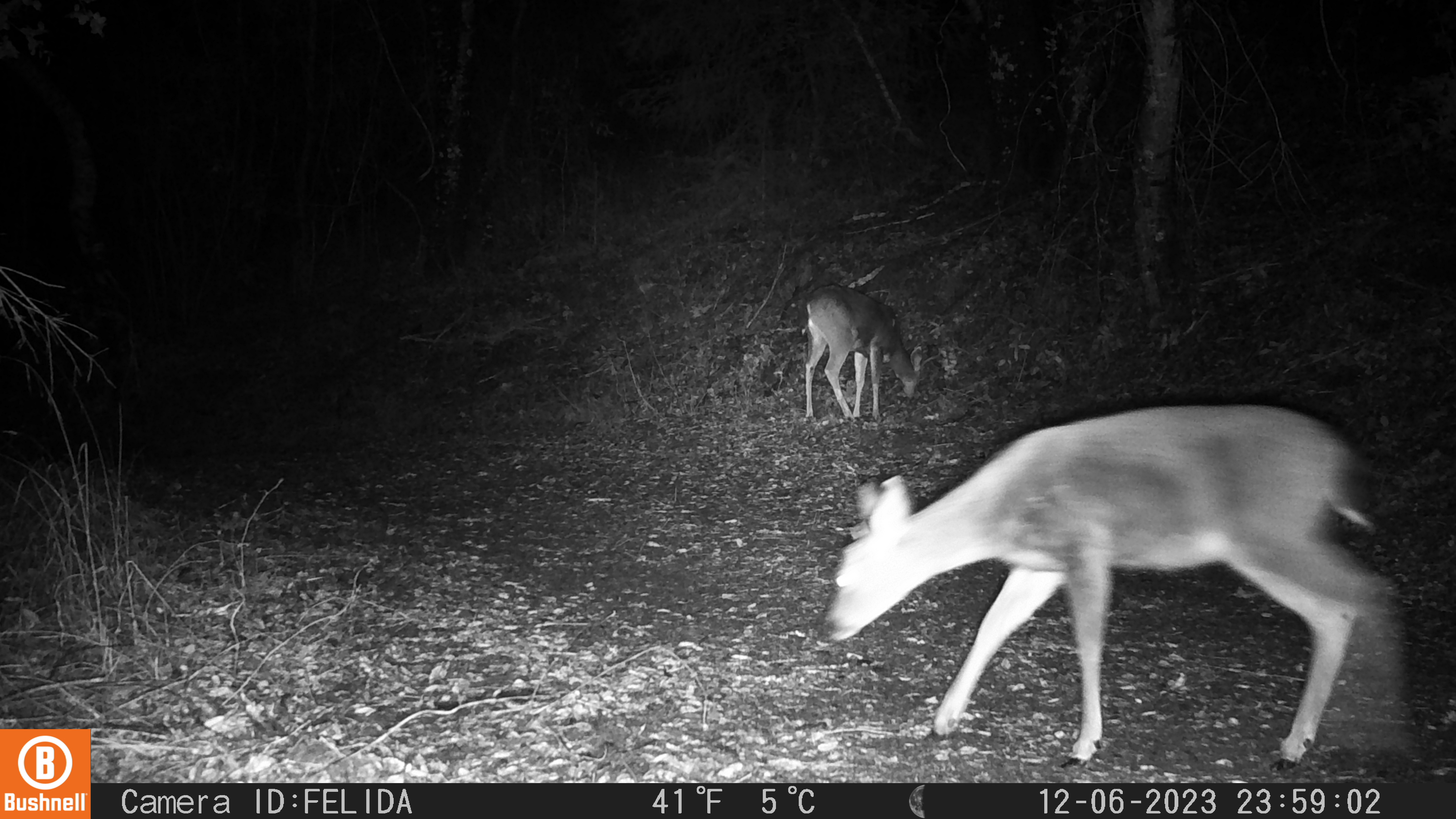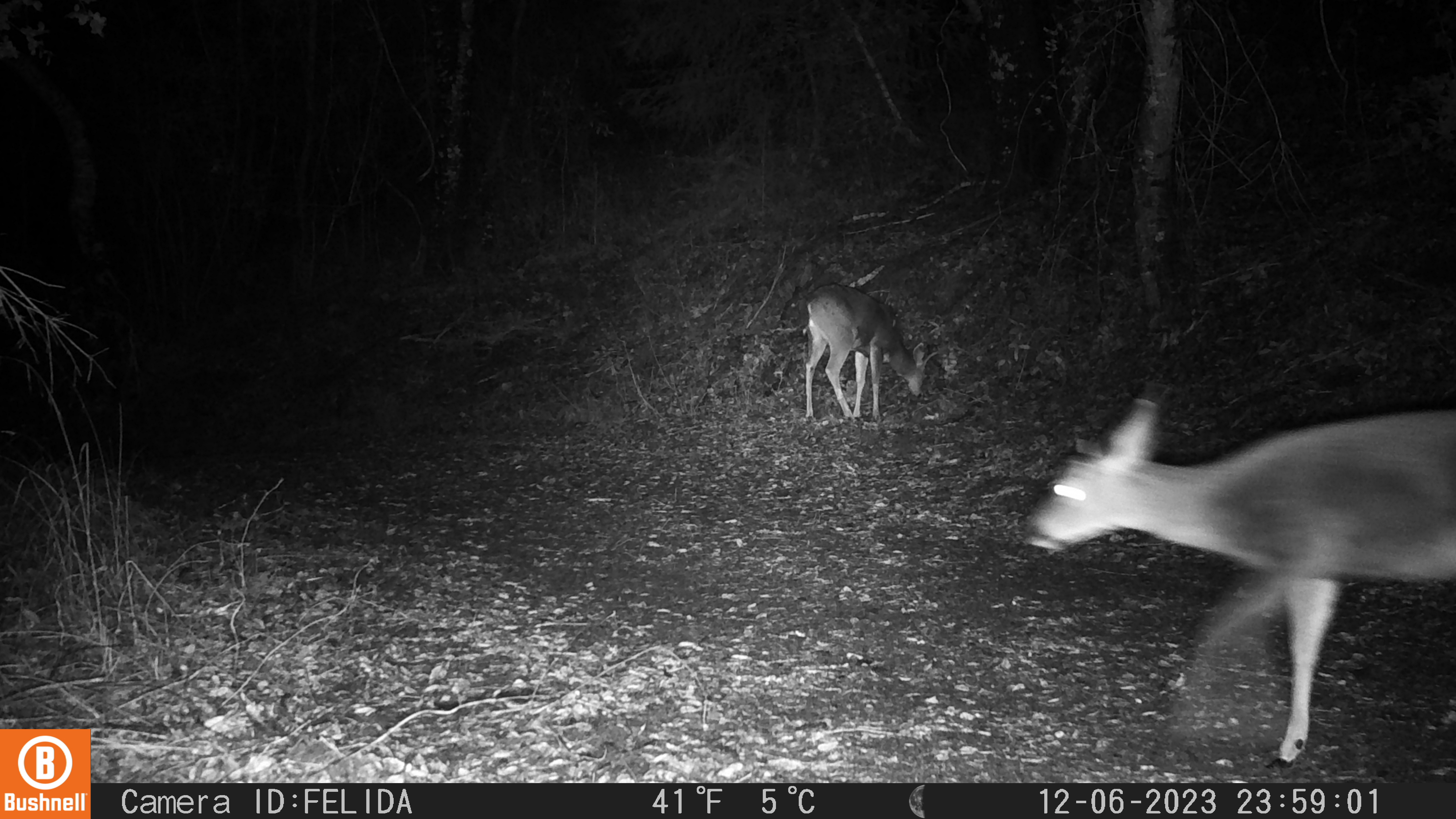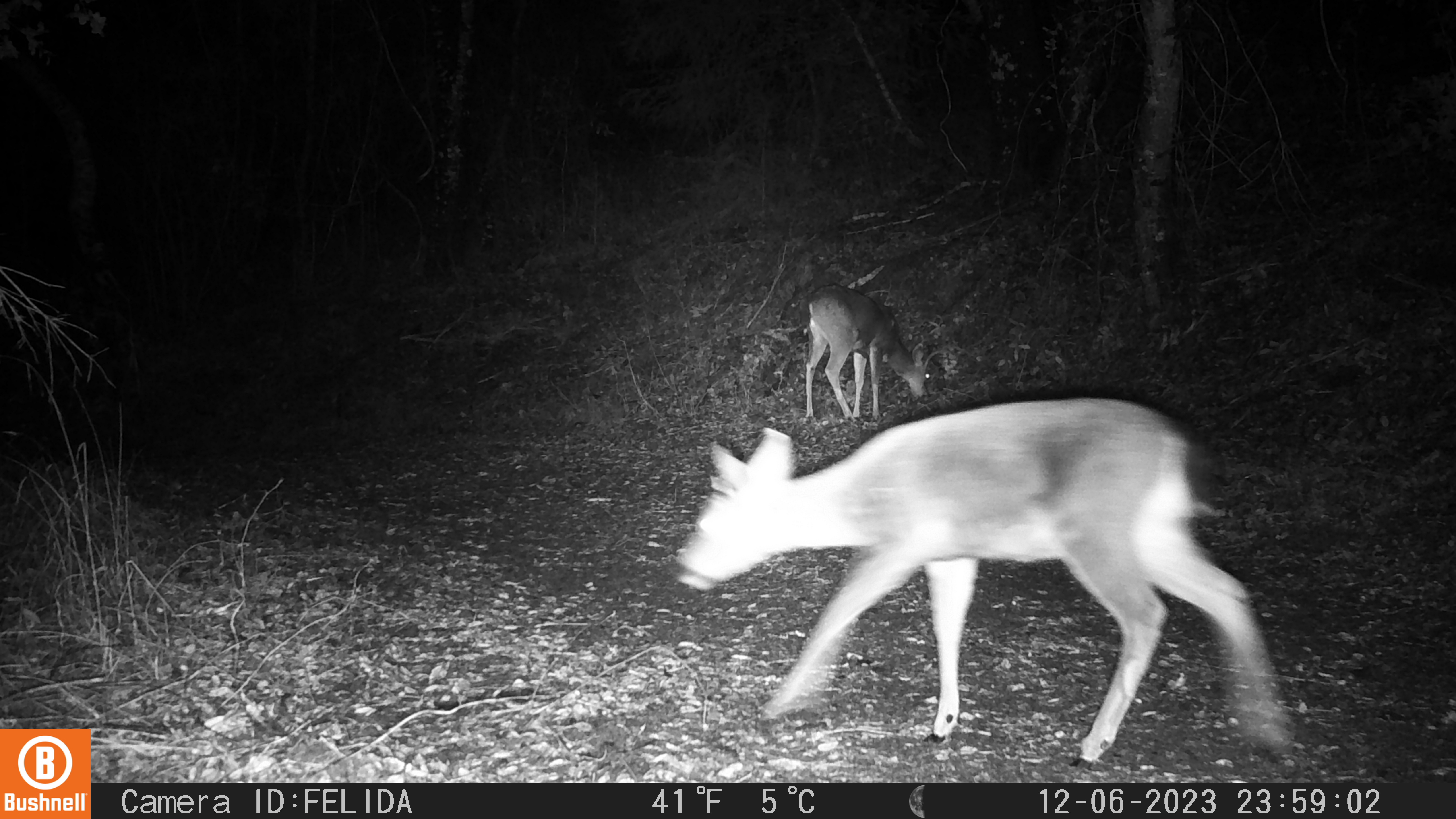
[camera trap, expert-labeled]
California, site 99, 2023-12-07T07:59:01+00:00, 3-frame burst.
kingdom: Animalia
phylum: Chordata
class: Mammalia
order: Artiodactyla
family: Cervidae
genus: Odocoileus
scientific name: Odocoileus hemionus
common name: mule deer